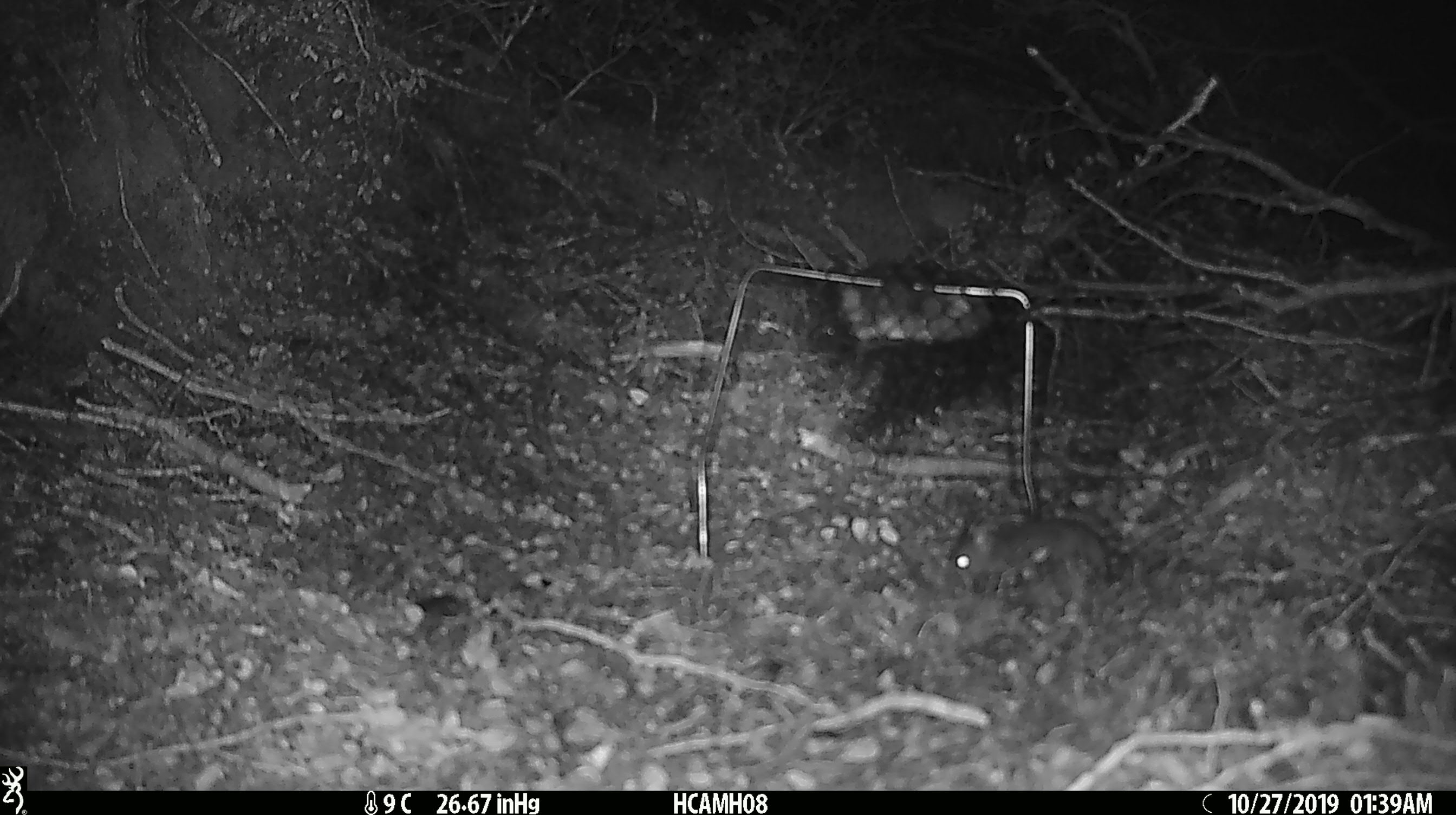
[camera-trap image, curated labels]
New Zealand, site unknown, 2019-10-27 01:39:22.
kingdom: Animalia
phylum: Chordata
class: Mammalia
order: Rodentia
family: Muridae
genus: Mus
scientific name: Mus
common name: mouse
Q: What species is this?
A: Mouse (Mus).